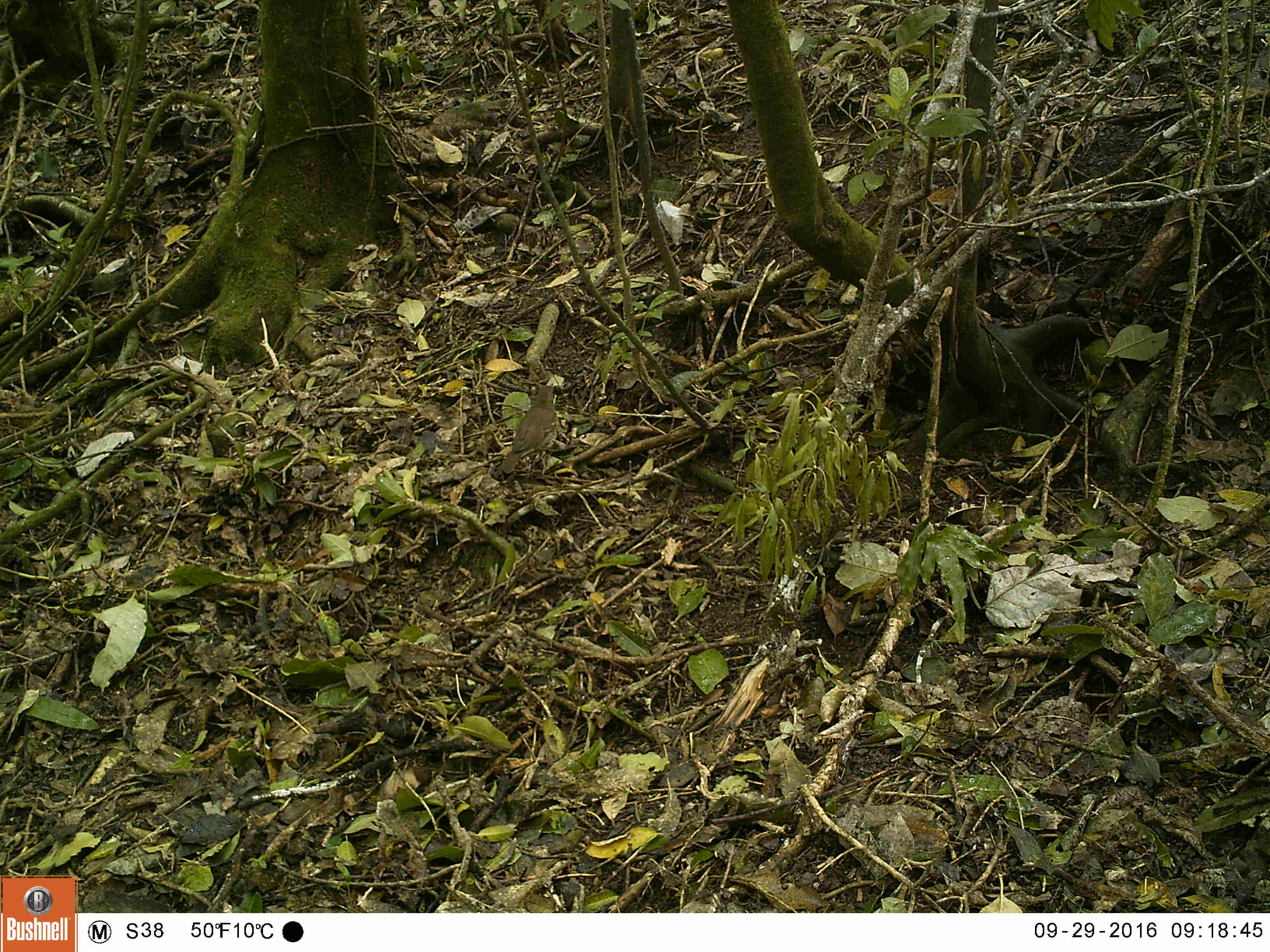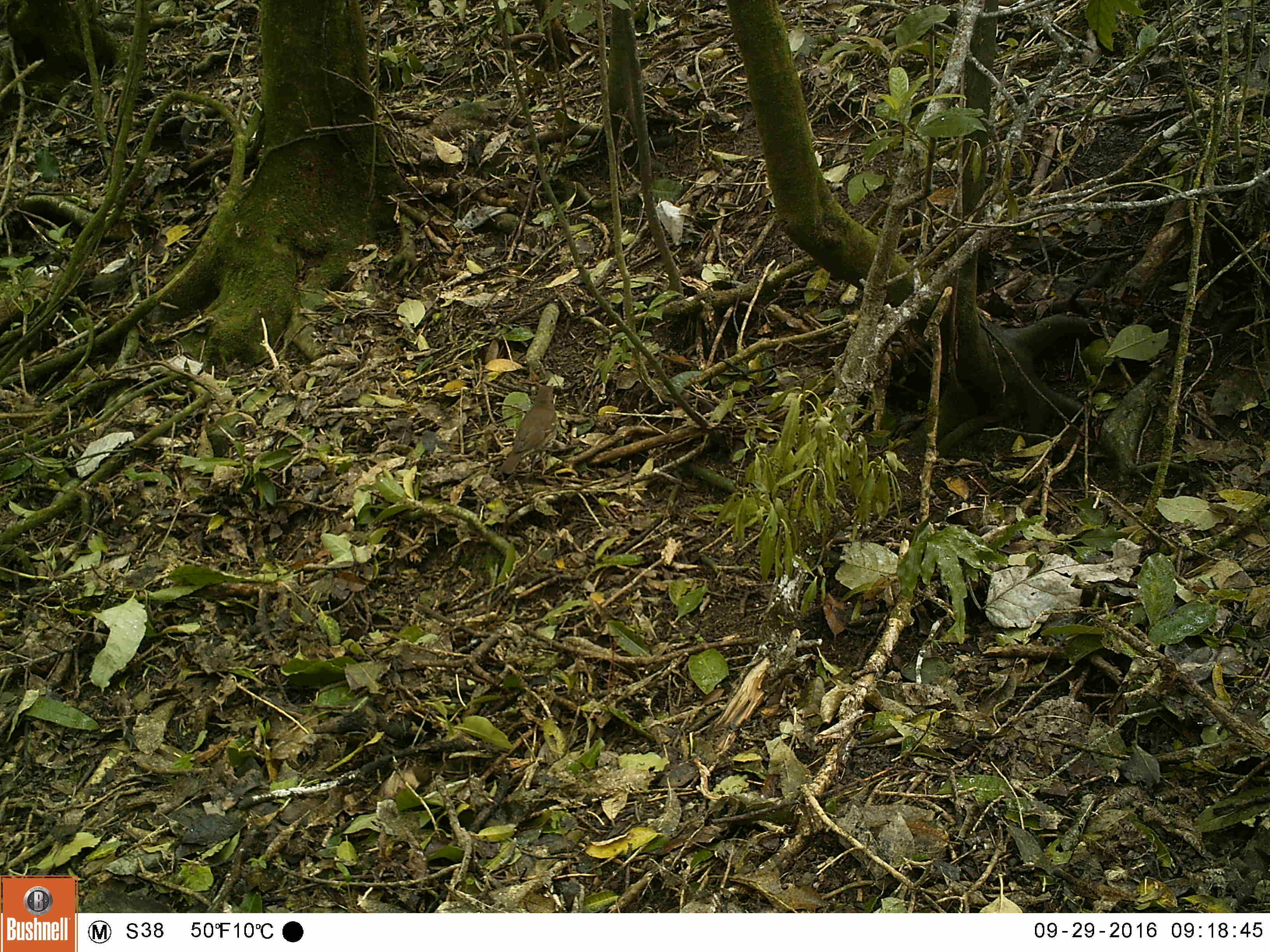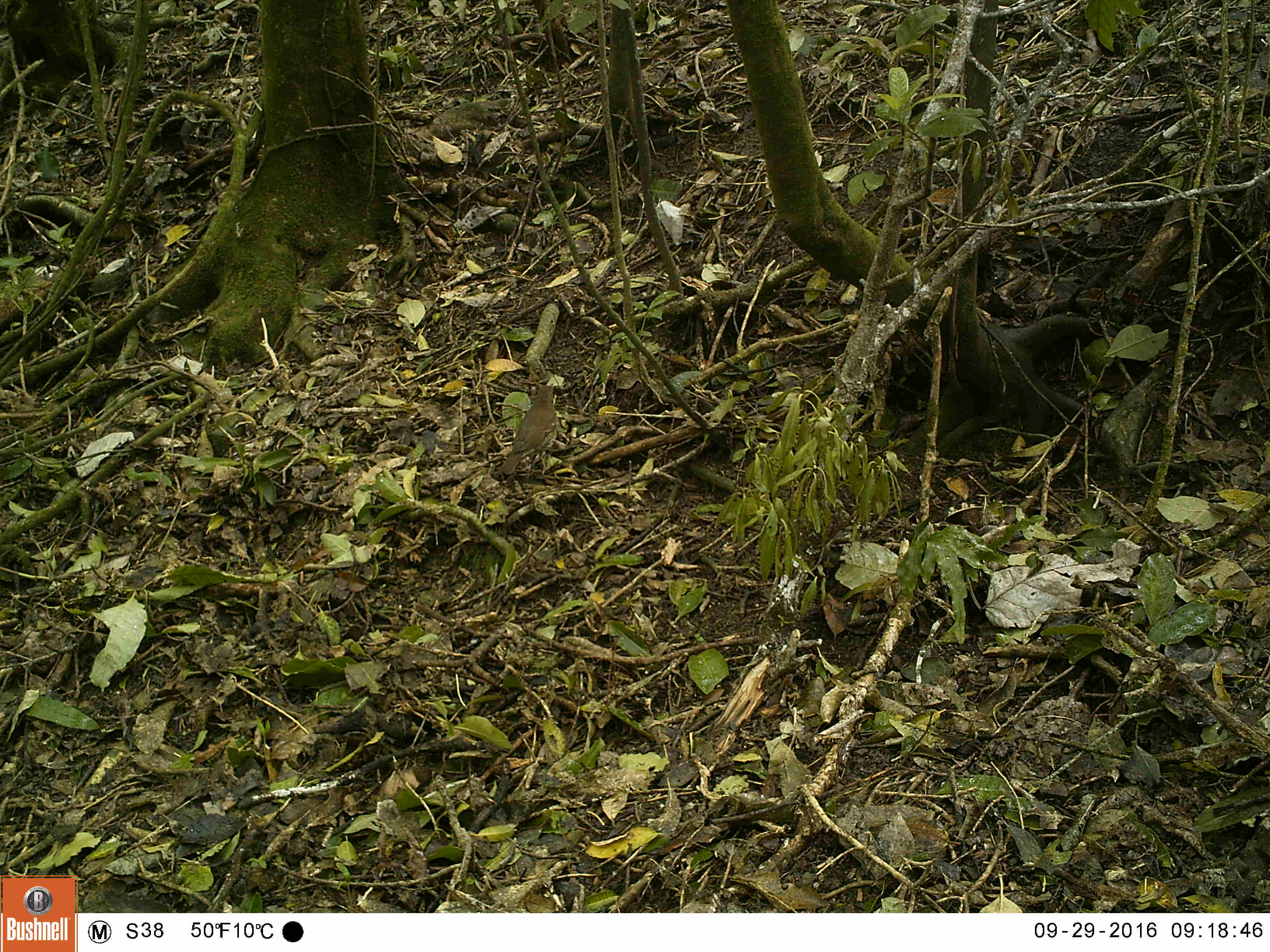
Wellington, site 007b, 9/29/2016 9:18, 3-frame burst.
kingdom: Animalia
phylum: Chordata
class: Aves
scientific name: Aves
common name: bird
Bird (Aves).